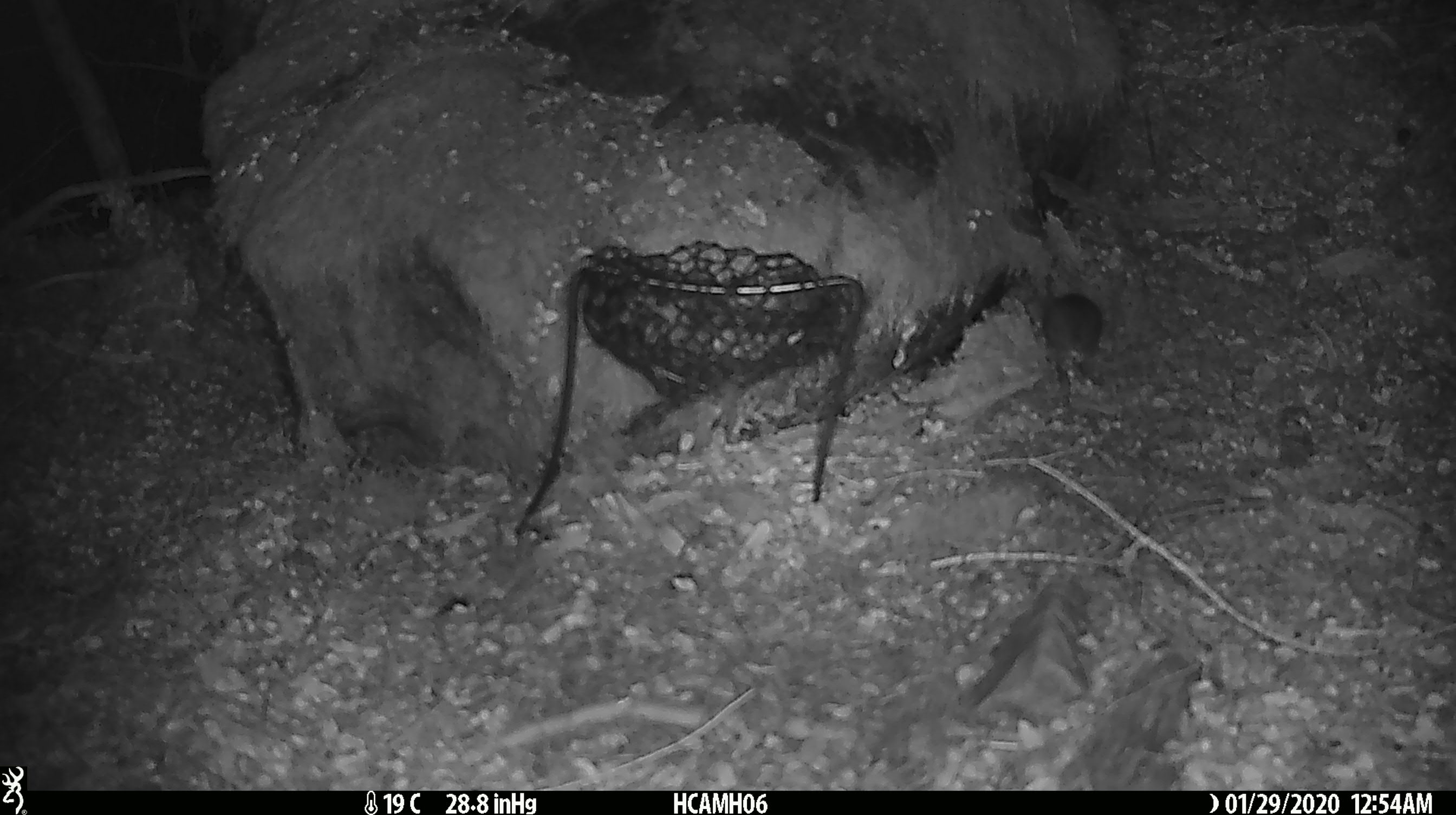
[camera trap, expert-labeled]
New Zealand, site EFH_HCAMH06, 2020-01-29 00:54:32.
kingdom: Animalia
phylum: Chordata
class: Mammalia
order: Rodentia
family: Muridae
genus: Mus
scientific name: Mus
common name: mouse